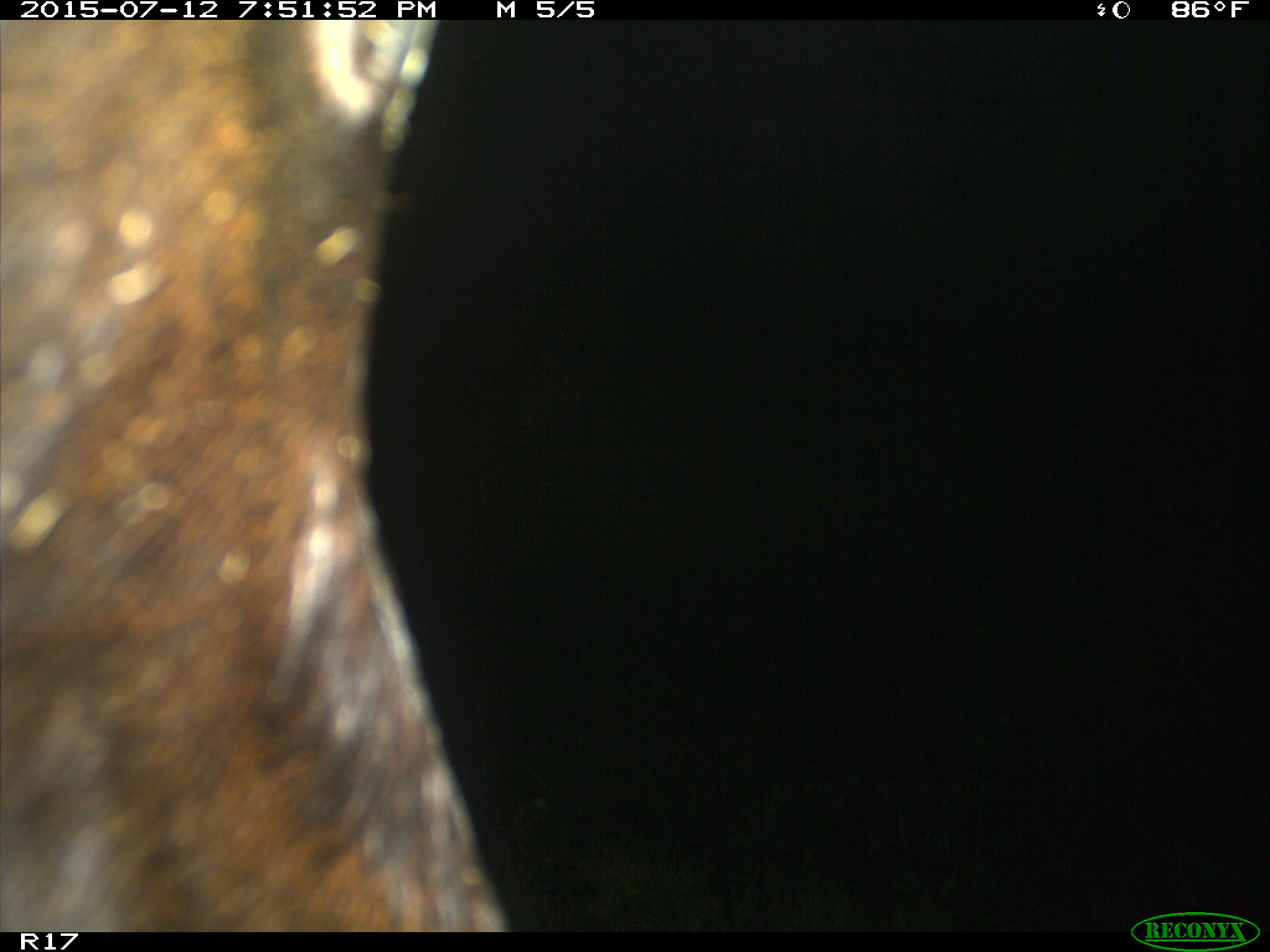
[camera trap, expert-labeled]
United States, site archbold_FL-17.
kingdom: Animalia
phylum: Chordata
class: Mammalia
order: Artiodactyla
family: Bovidae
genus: Bos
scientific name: Bos taurus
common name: domestic cow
Bos taurus (domestic cow).